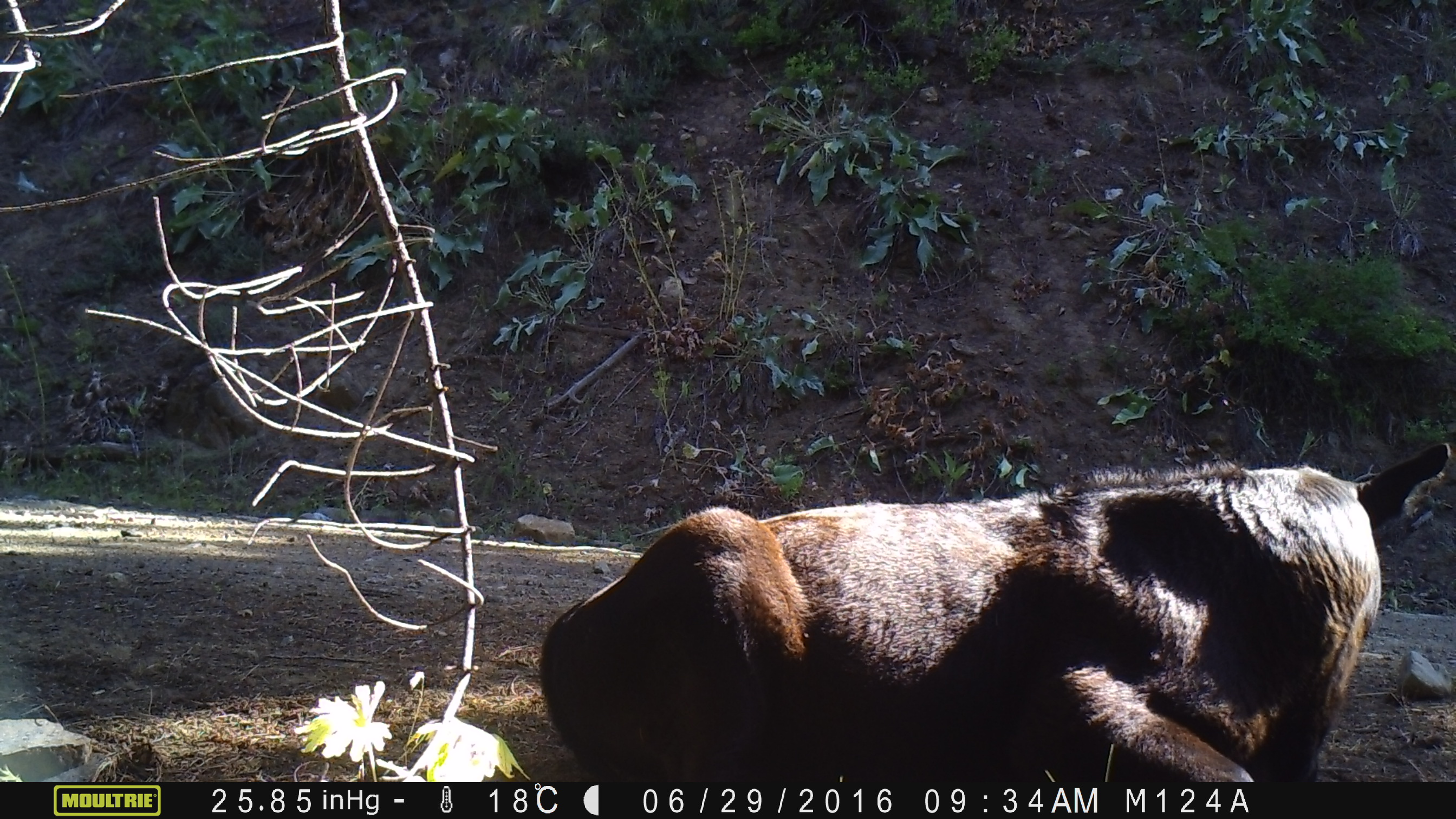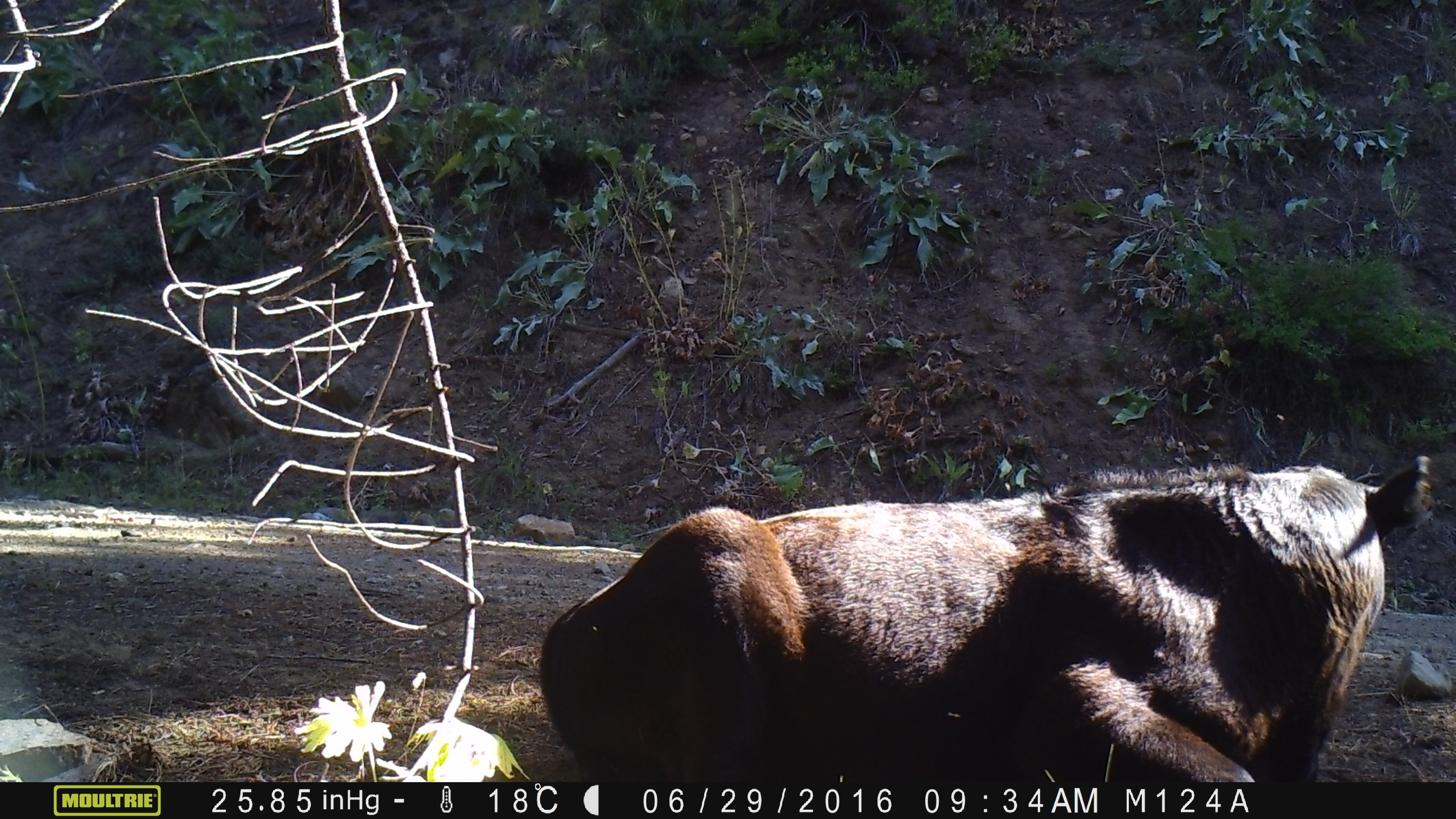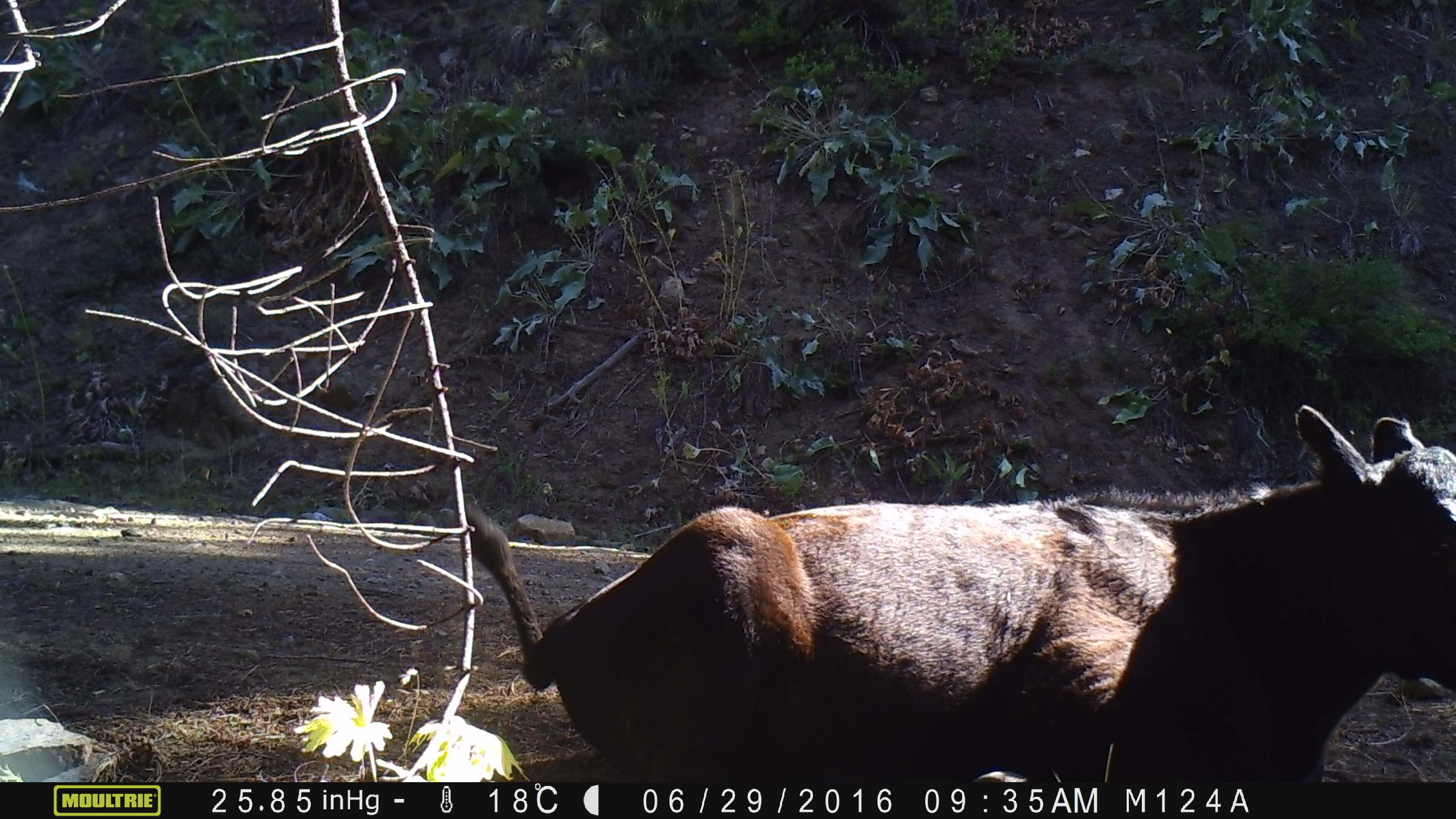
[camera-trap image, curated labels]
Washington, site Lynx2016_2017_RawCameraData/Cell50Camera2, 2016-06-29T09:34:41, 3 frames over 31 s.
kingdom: Animalia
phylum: Chordata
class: Mammalia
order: Artiodactyla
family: Bovidae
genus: Bos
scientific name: Bos taurus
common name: domestic cattle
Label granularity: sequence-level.